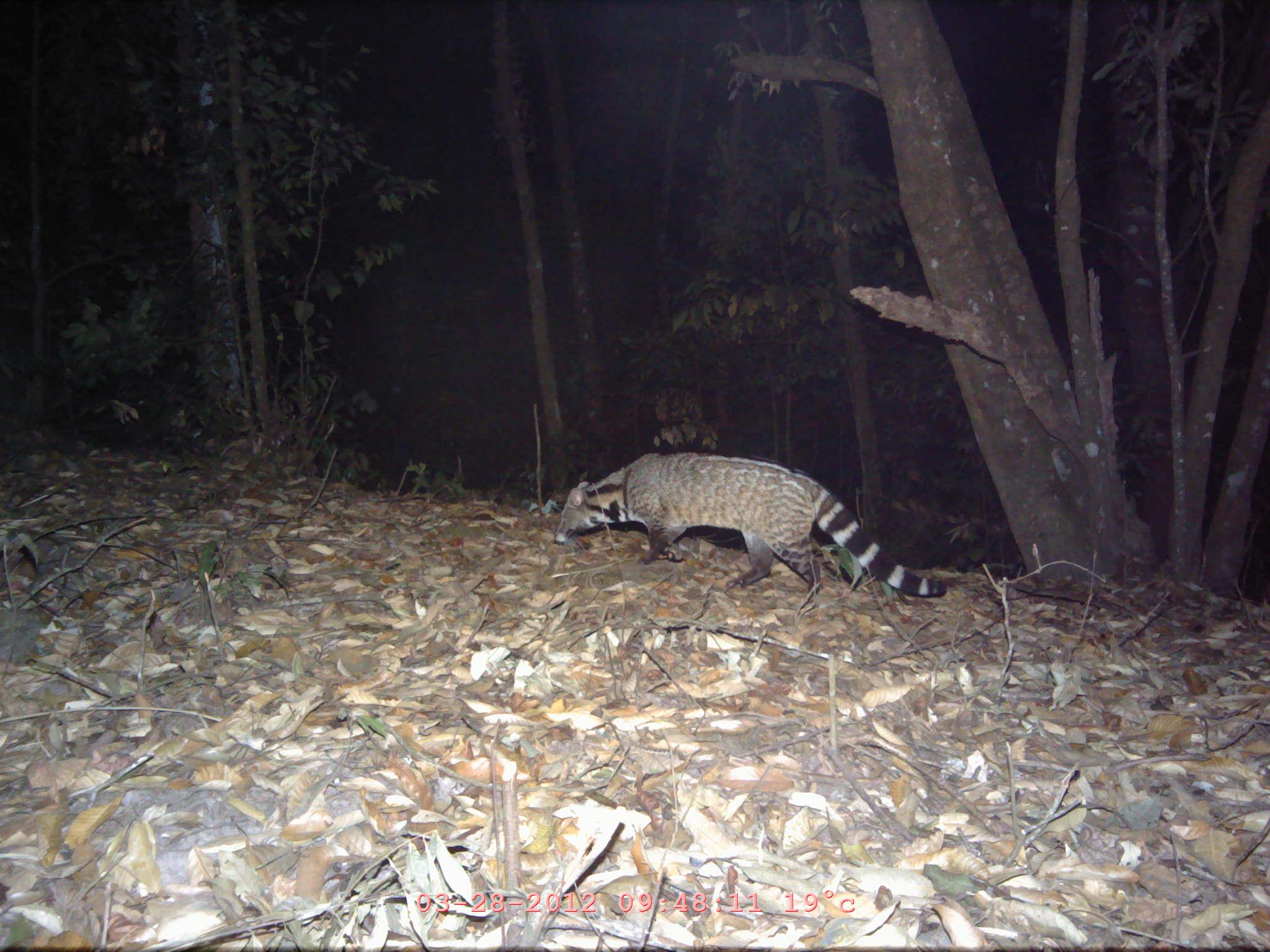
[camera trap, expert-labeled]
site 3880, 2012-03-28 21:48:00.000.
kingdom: Animalia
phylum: Chordata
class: Mammalia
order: Carnivora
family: Viverridae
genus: Viverra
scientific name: Viverra zibetha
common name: large indian civet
Viverra zibetha (large indian civet), count 1.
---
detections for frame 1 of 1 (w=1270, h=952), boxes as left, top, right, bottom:
viverra zibetha: 553, 453, 946, 613